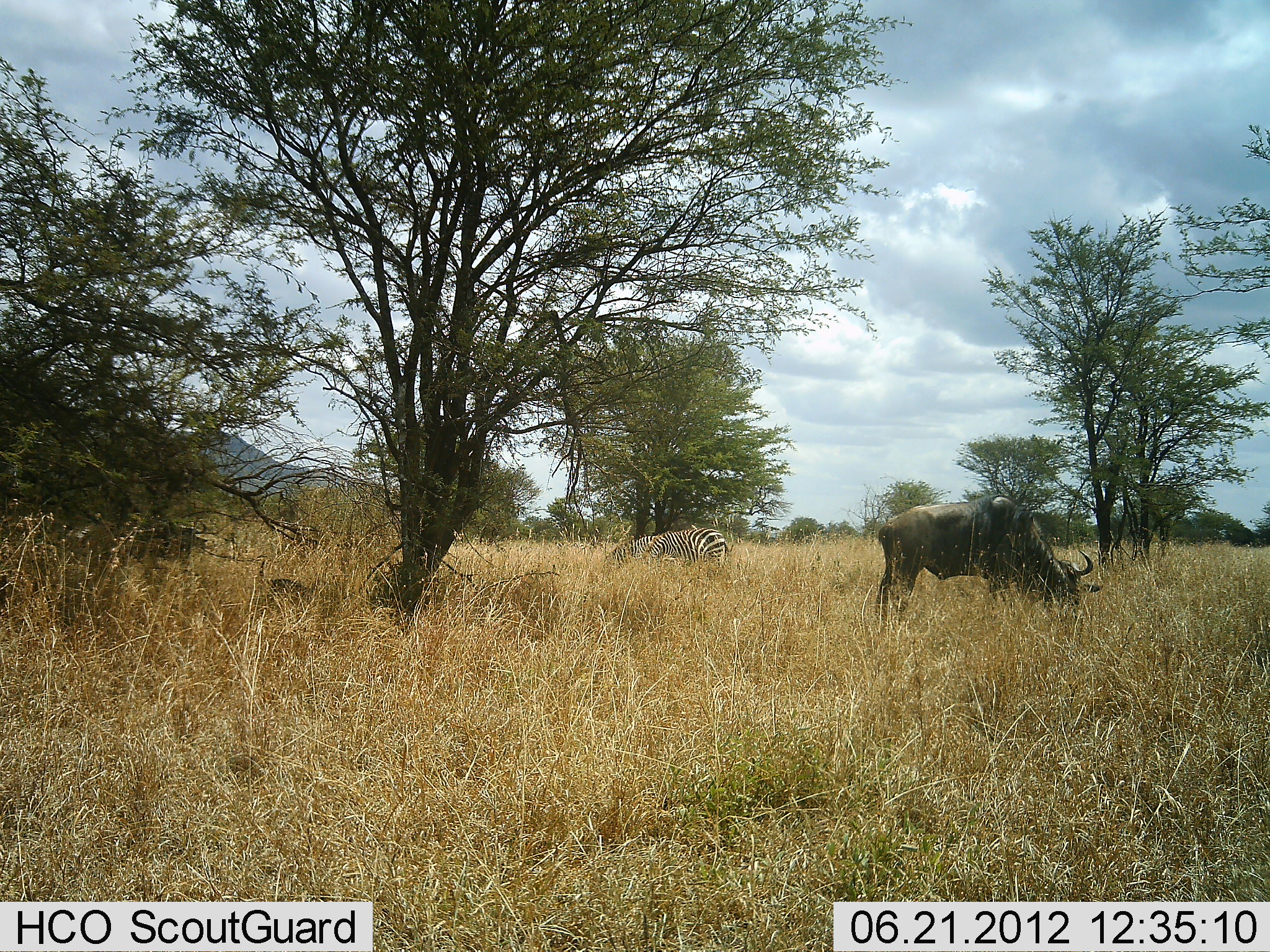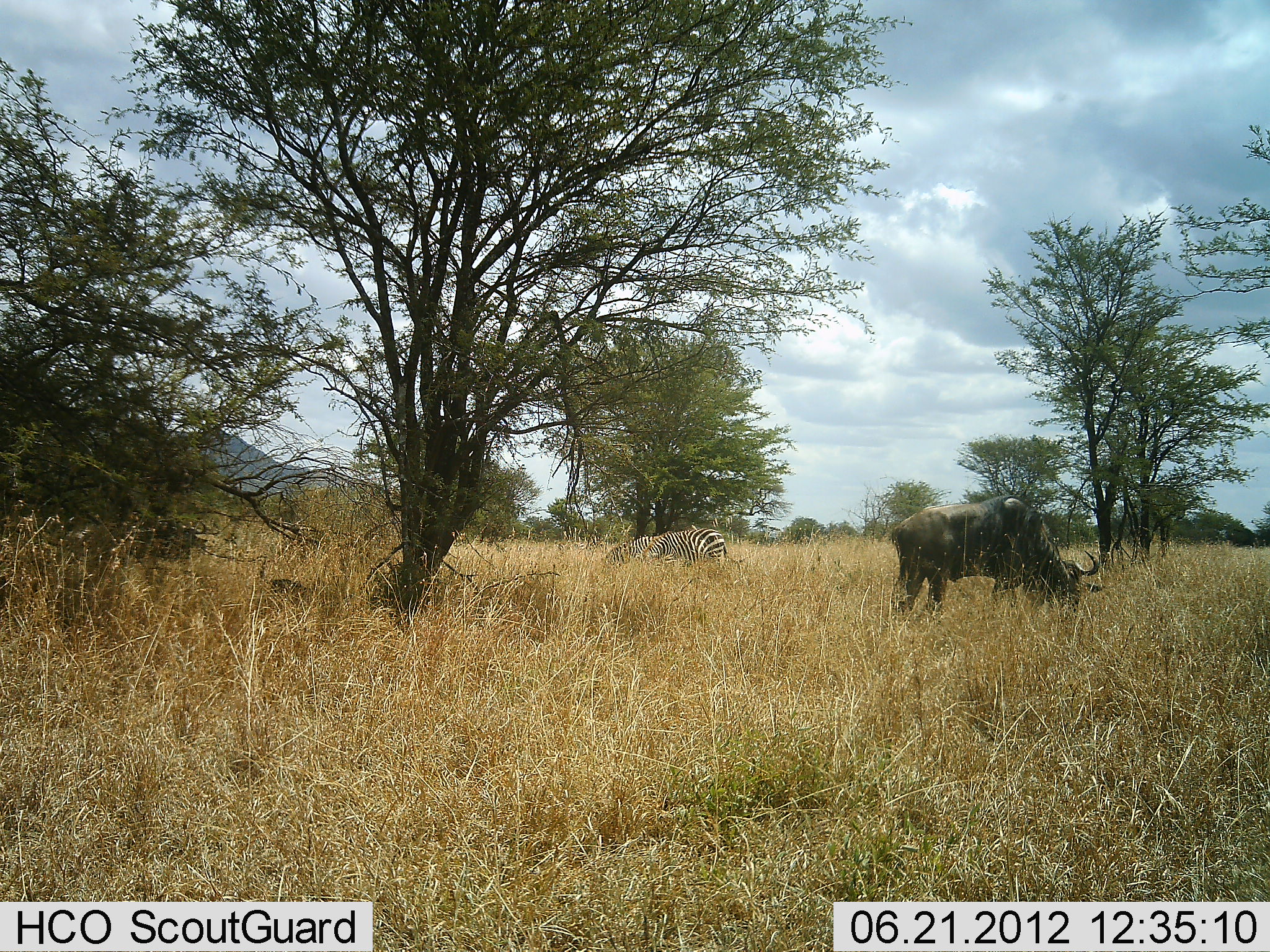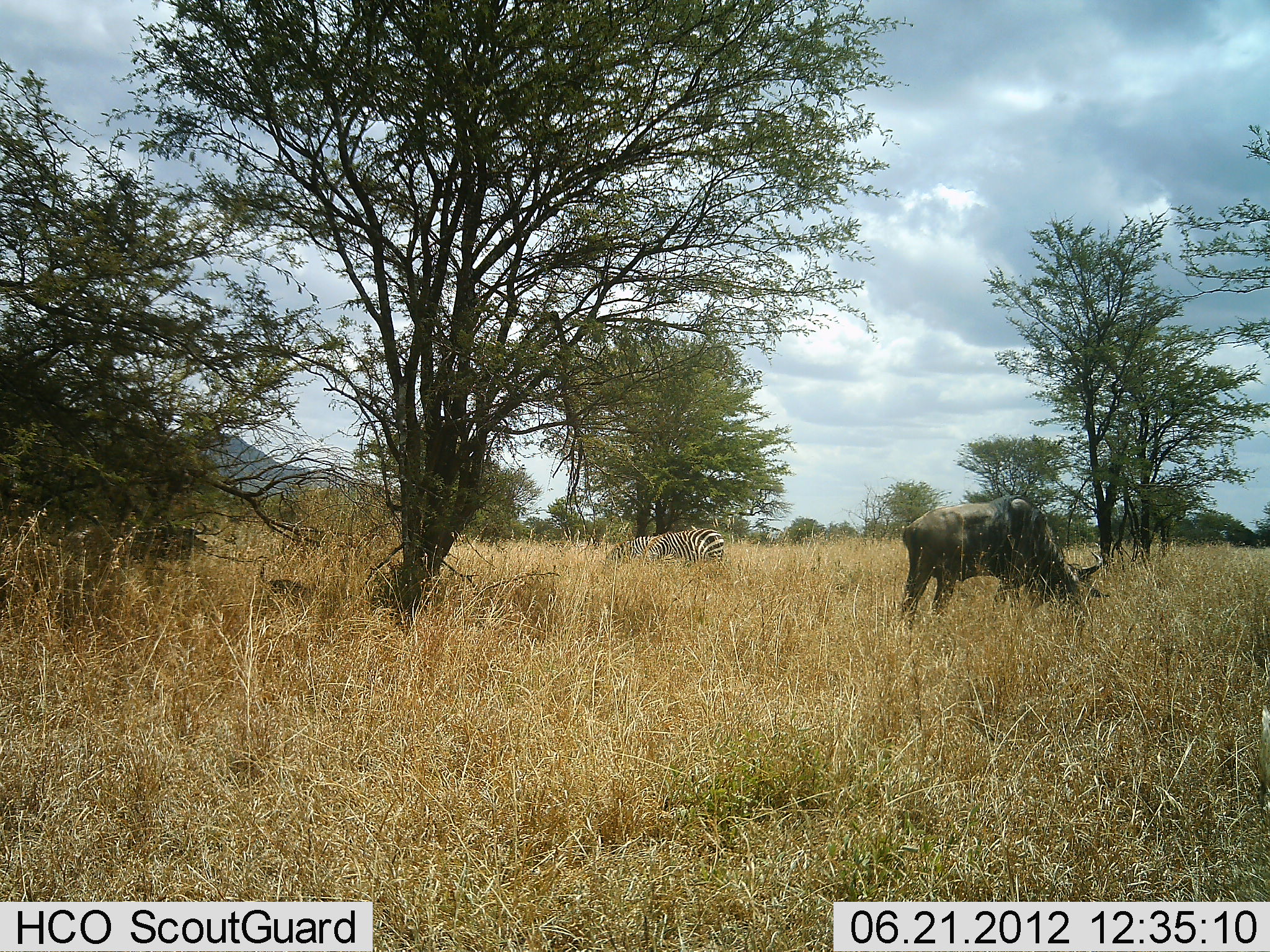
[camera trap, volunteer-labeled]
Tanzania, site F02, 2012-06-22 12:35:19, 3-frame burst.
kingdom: Animalia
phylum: Chordata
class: Mammalia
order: Artiodactyla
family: Bovidae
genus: Connochaetes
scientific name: Connochaetes taurinus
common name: blue wildebeest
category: wildebeest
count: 1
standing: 20%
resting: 0%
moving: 0%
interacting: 0%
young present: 0%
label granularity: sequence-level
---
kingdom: Animalia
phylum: Chordata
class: Mammalia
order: Perissodactyla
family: Equidae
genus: Equus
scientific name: Equus quagga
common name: plains zebra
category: zebra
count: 1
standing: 20%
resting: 10%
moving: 0%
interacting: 0%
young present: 0%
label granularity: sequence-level